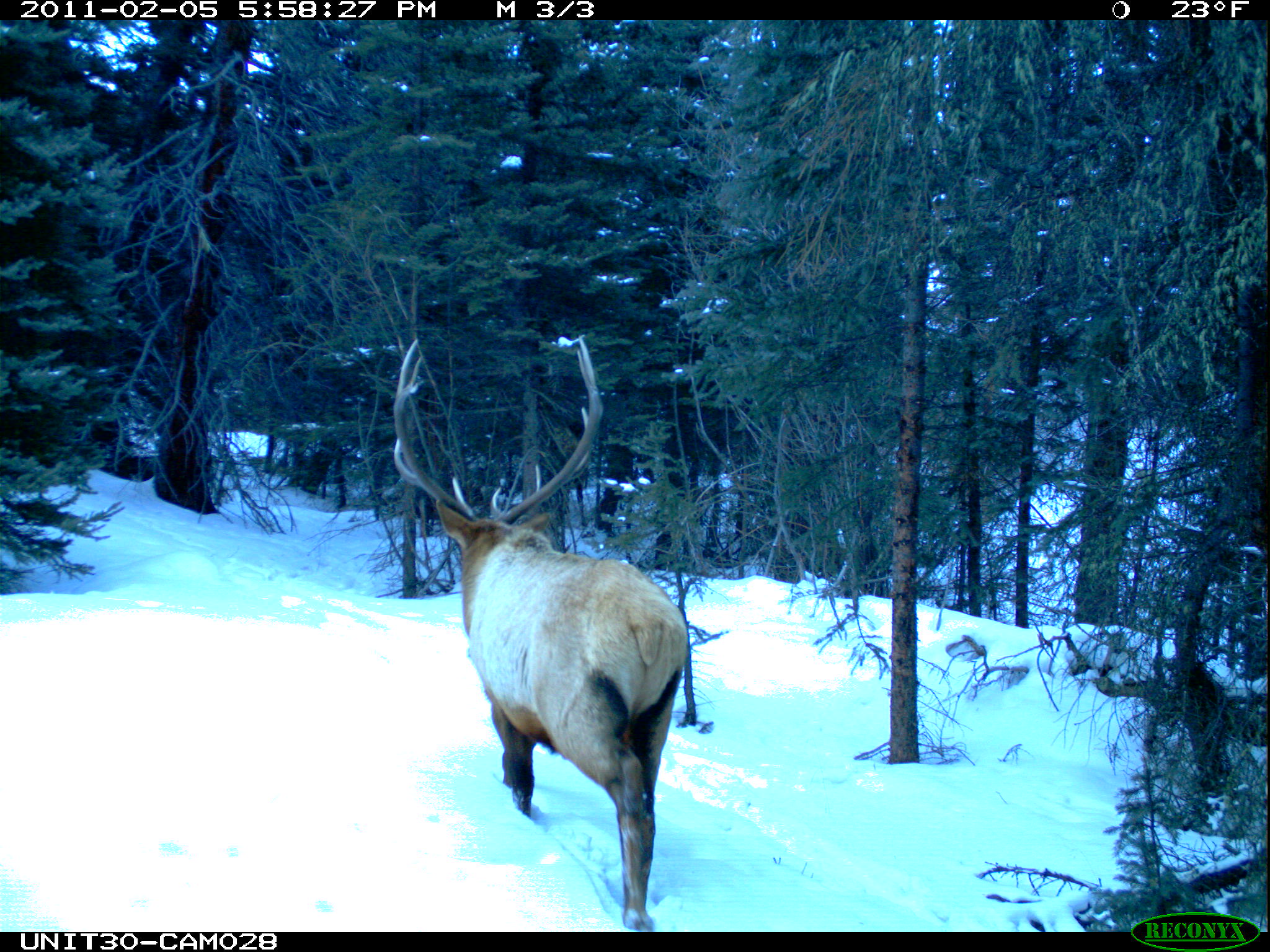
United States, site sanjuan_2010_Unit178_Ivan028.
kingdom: Animalia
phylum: Chordata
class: Mammalia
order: Artiodactyla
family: Cervidae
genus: Cervus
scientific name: Cervus elaphus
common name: red deer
Cervus elaphus (red deer).